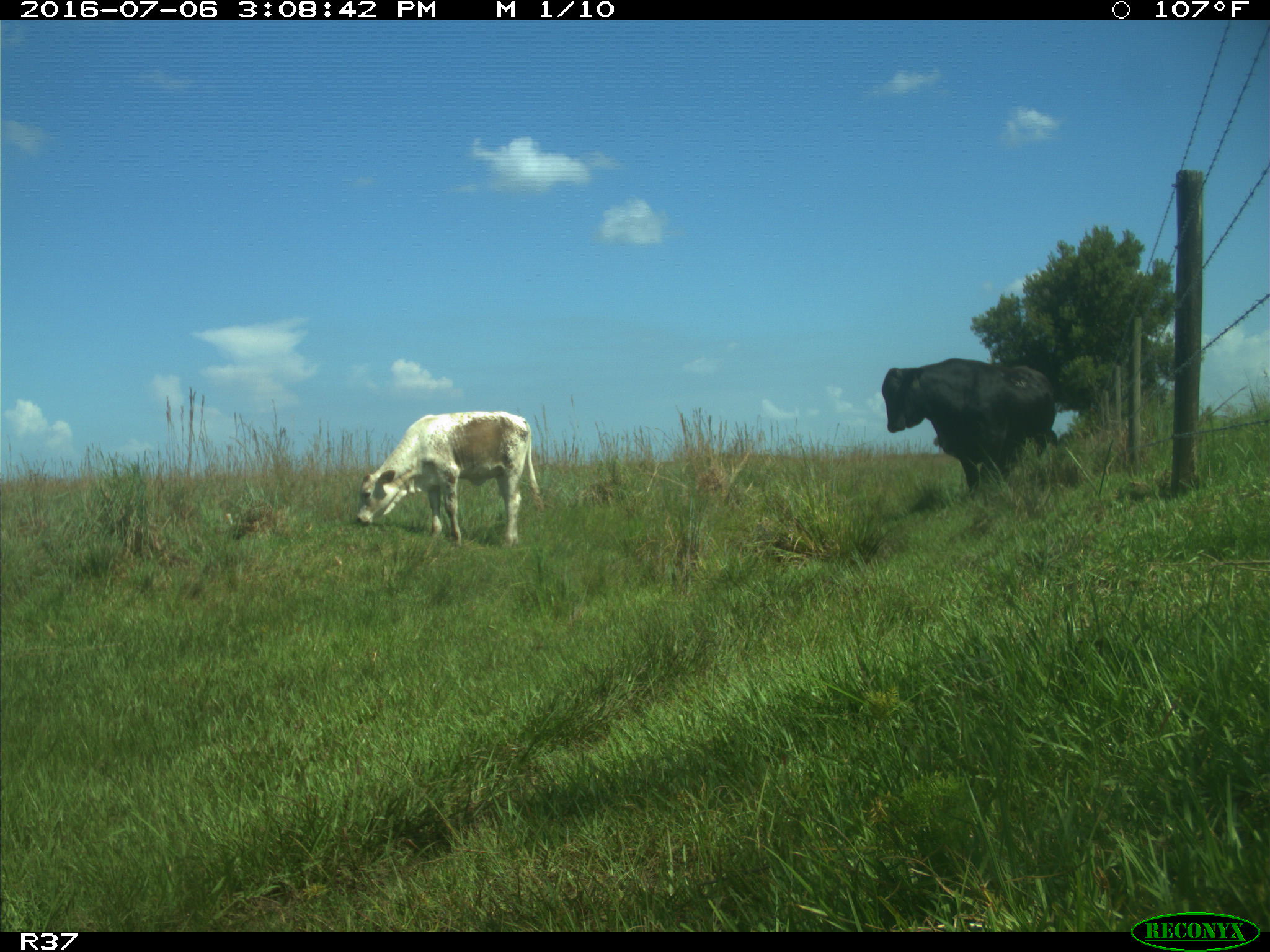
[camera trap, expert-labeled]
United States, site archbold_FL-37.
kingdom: Animalia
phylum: Chordata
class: Mammalia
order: Artiodactyla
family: Bovidae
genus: Bos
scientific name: Bos taurus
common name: domestic cow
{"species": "Bos taurus (domestic cow)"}